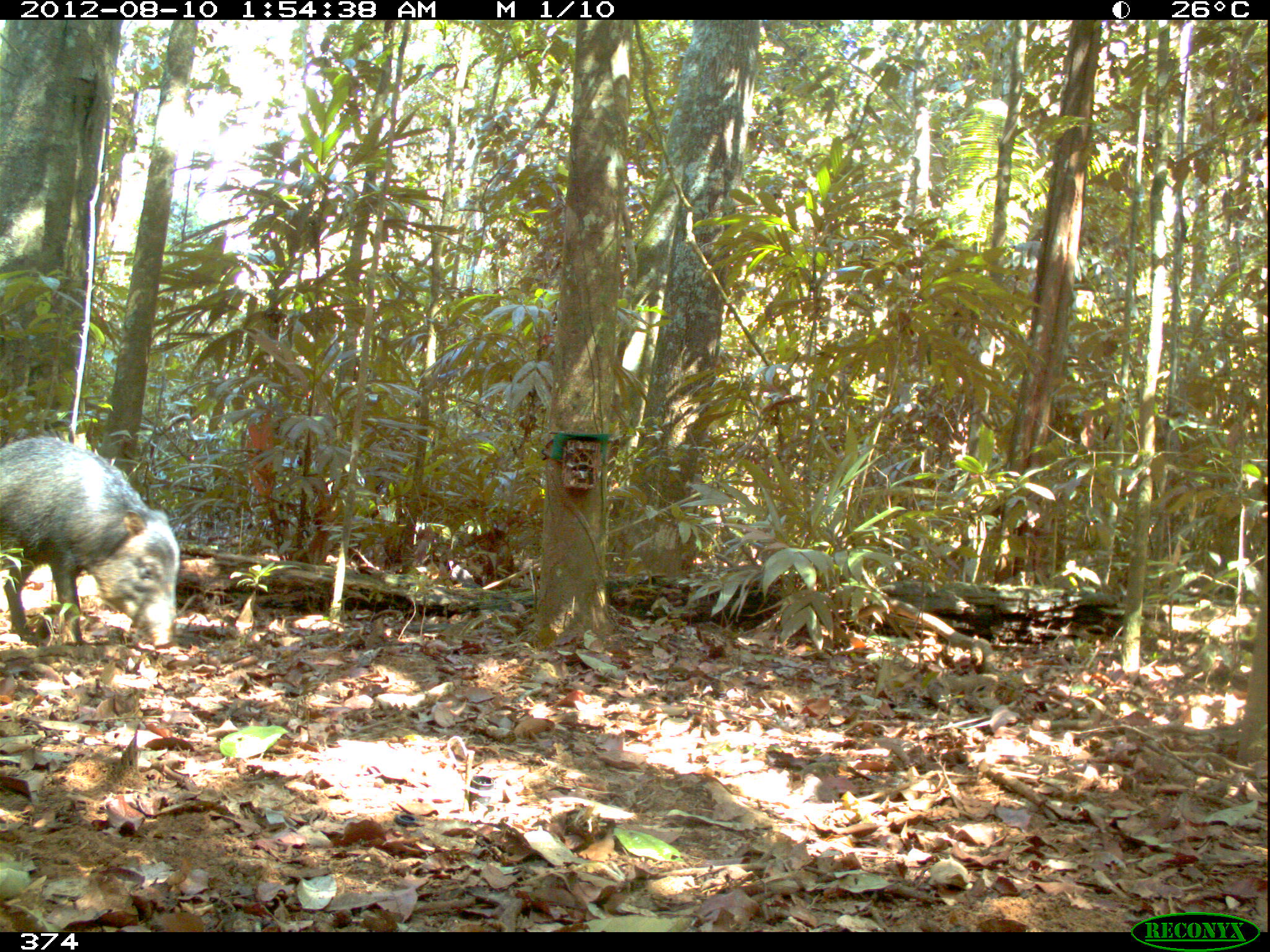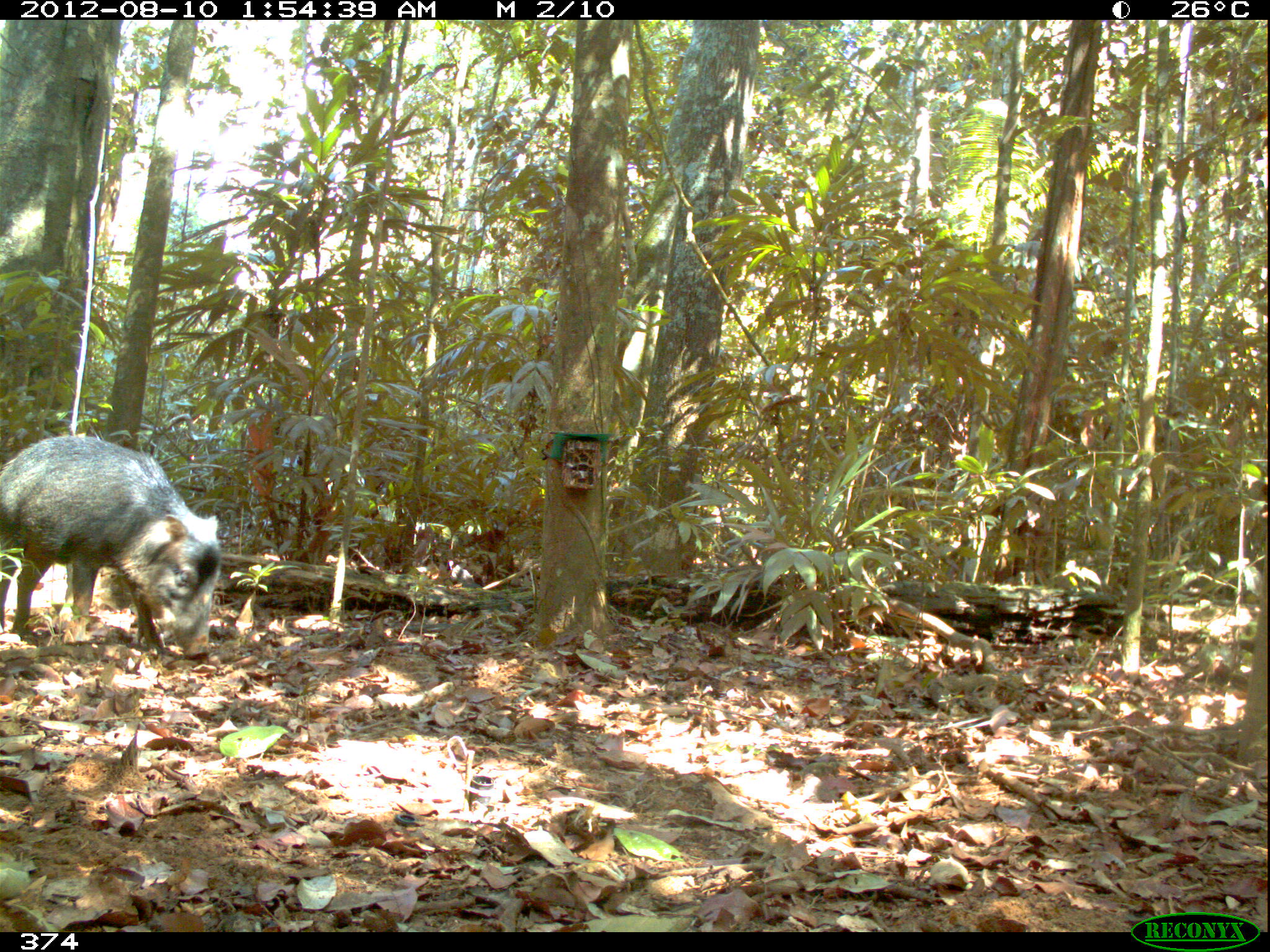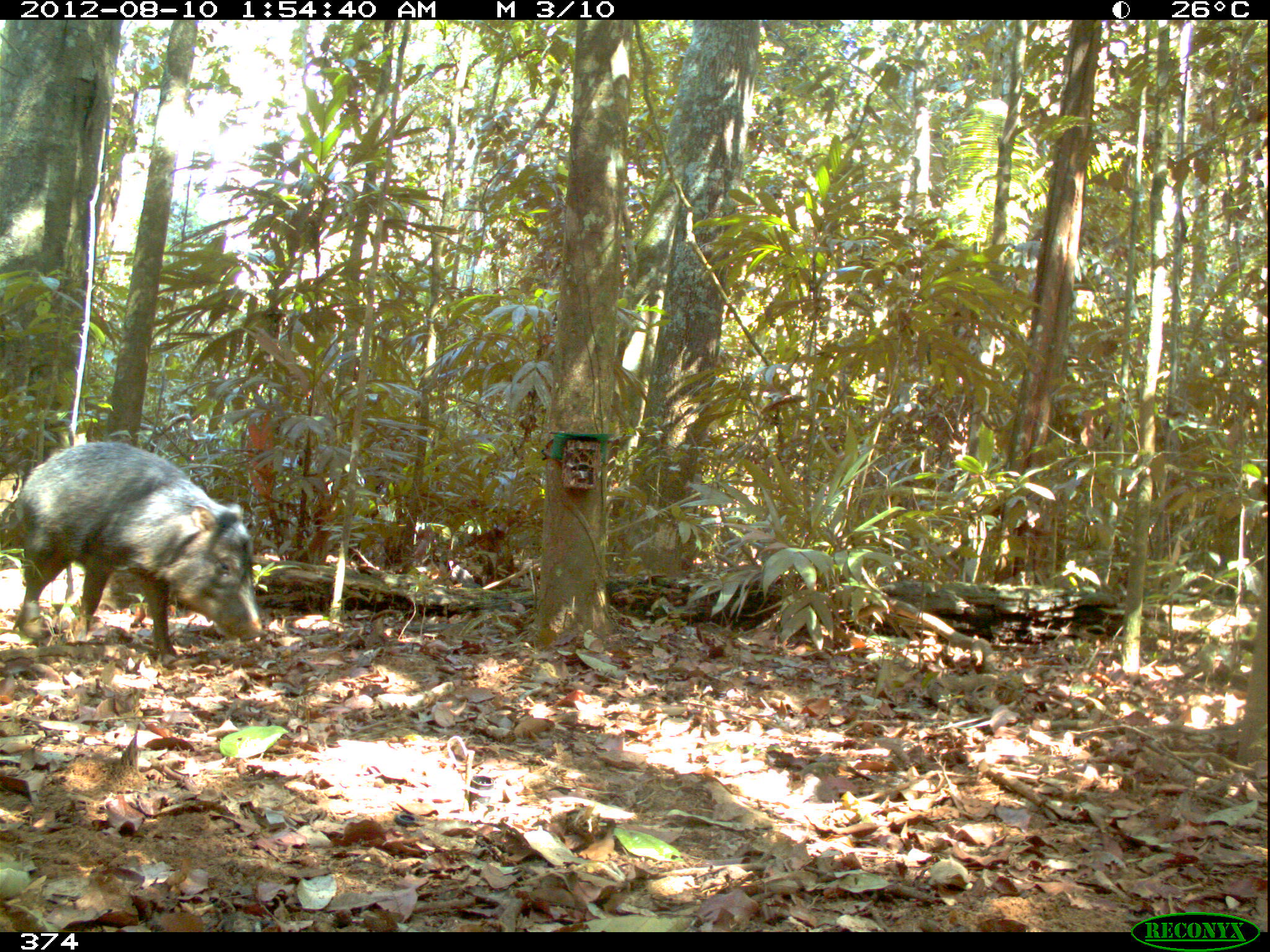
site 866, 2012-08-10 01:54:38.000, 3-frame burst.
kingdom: Animalia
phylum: Chordata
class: Mammalia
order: Artiodactyla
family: Tayassuidae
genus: Tayassu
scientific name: Tayassu pecari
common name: white-lipped peccary